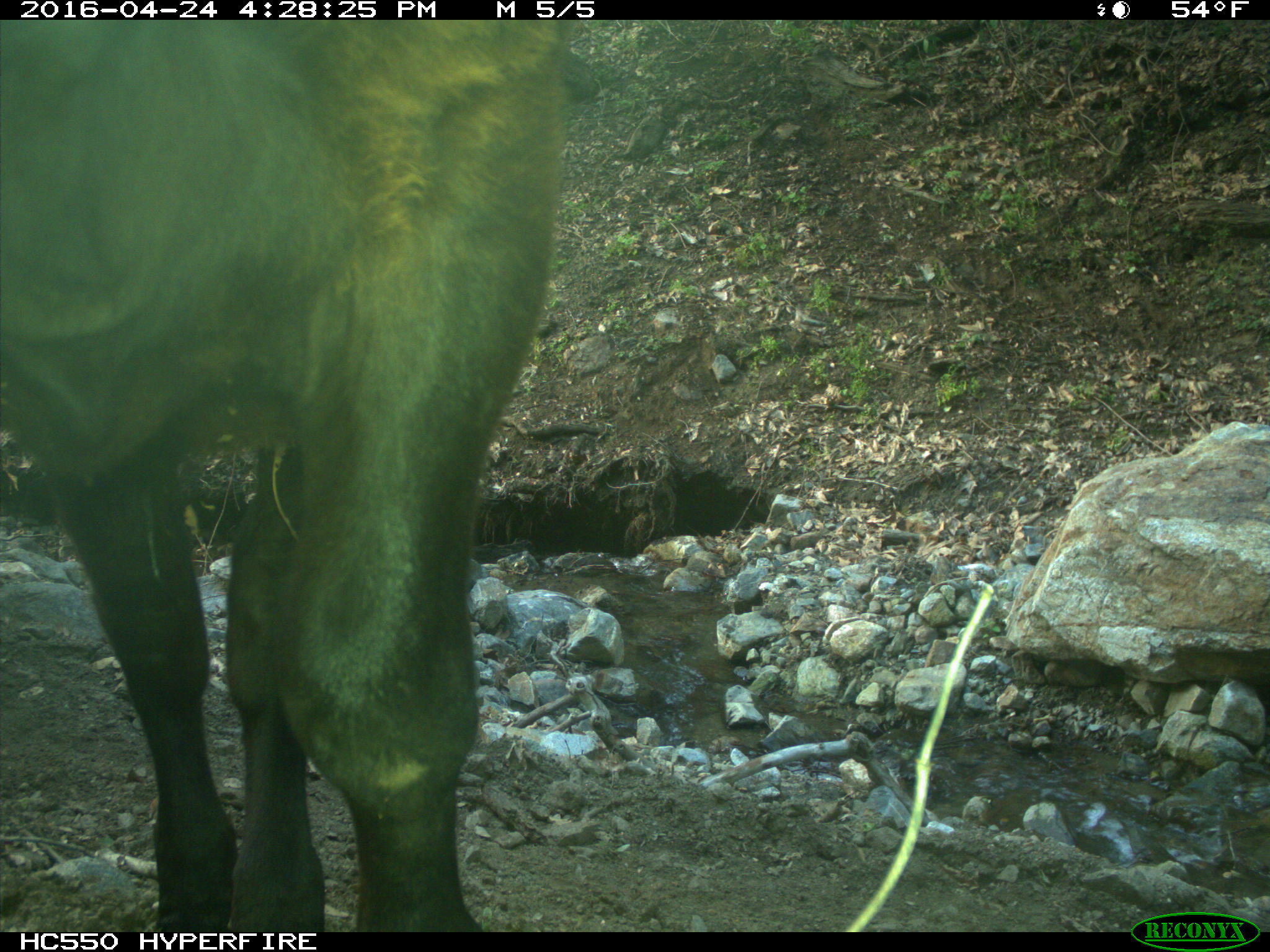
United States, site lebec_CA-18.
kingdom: Animalia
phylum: Chordata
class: Mammalia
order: Artiodactyla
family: Bovidae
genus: Bos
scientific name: Bos taurus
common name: domestic cow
Bos taurus (domestic cow).